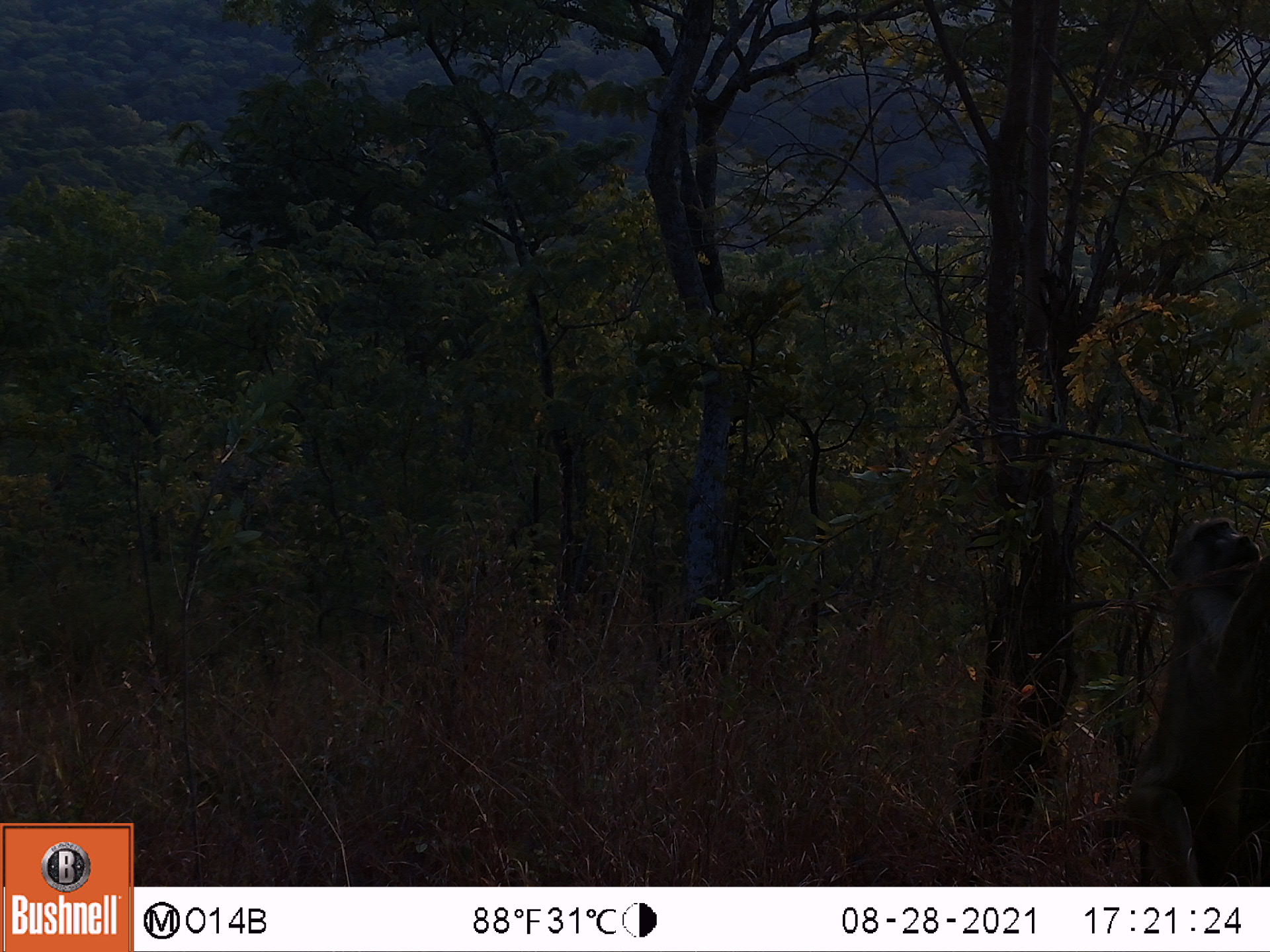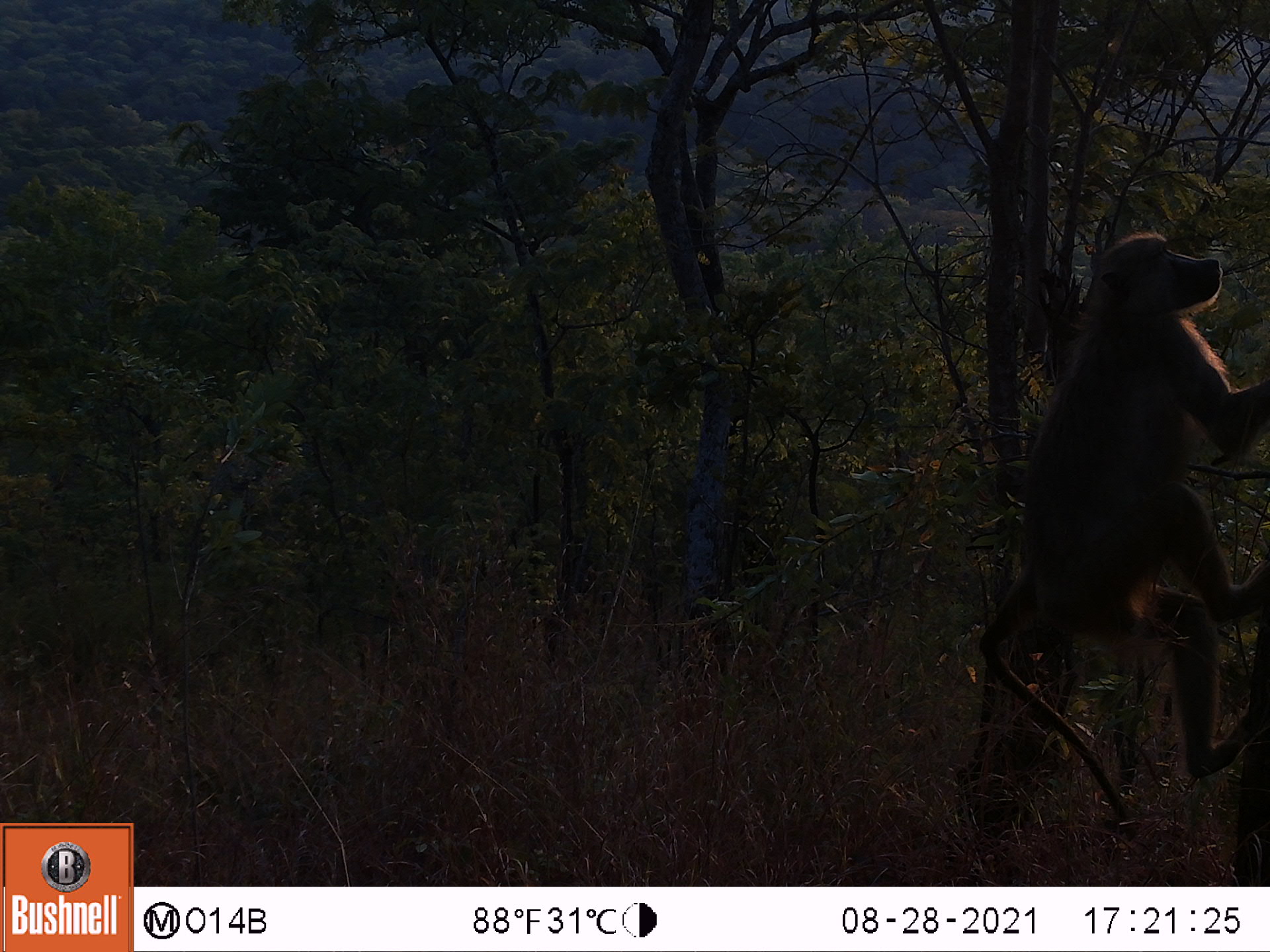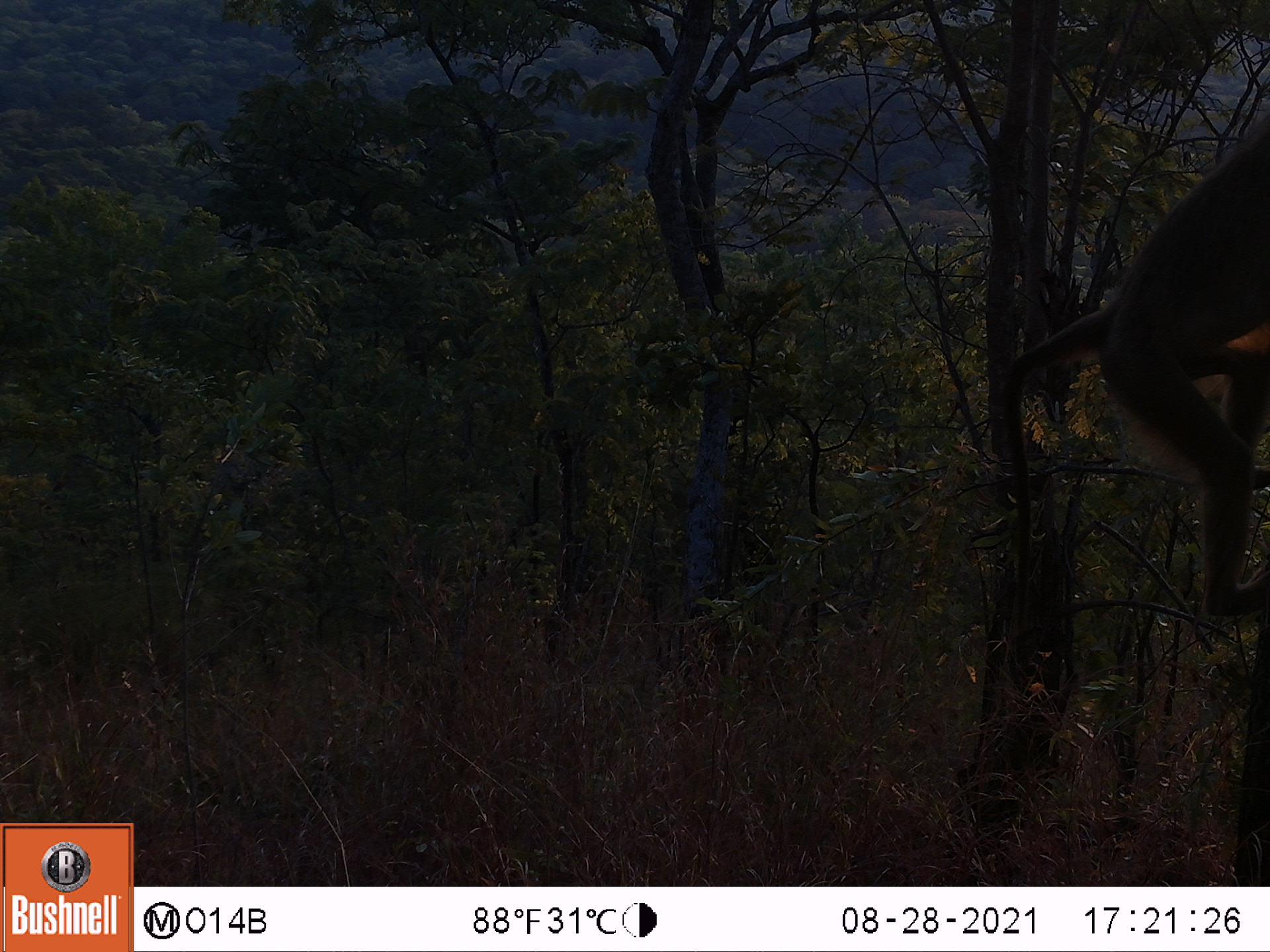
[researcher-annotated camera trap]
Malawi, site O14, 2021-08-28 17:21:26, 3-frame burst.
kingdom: Animalia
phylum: Chordata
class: Mammalia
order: Primates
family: Cercopithecidae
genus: Papio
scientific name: Papio cynocephalus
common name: yellow baboon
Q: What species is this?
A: Yellow baboon (Papio cynocephalus).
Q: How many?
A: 1.